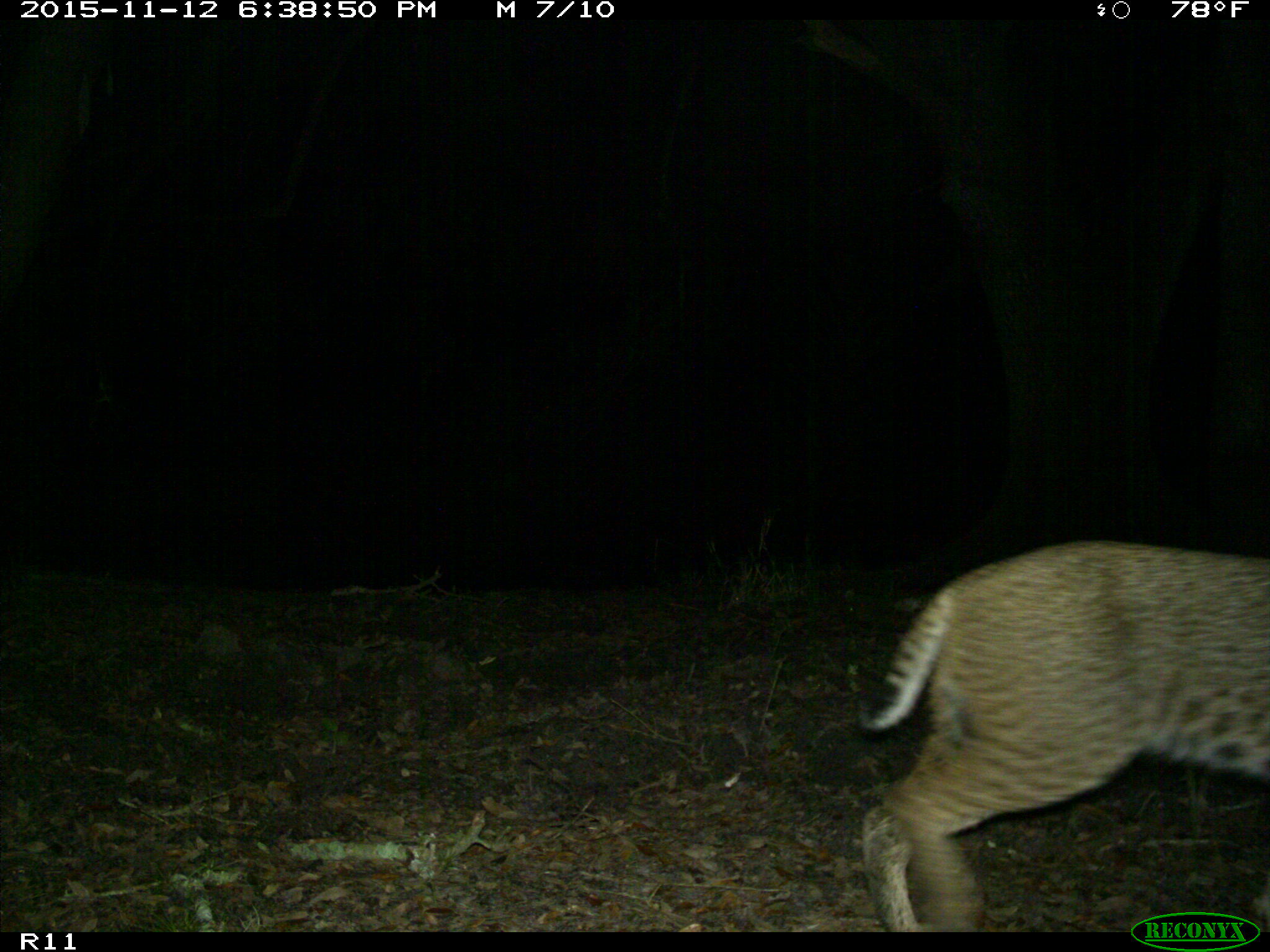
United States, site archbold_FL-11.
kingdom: Animalia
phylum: Chordata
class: Mammalia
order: Carnivora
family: Felidae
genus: Lynx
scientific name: Lynx rufus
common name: bobcat